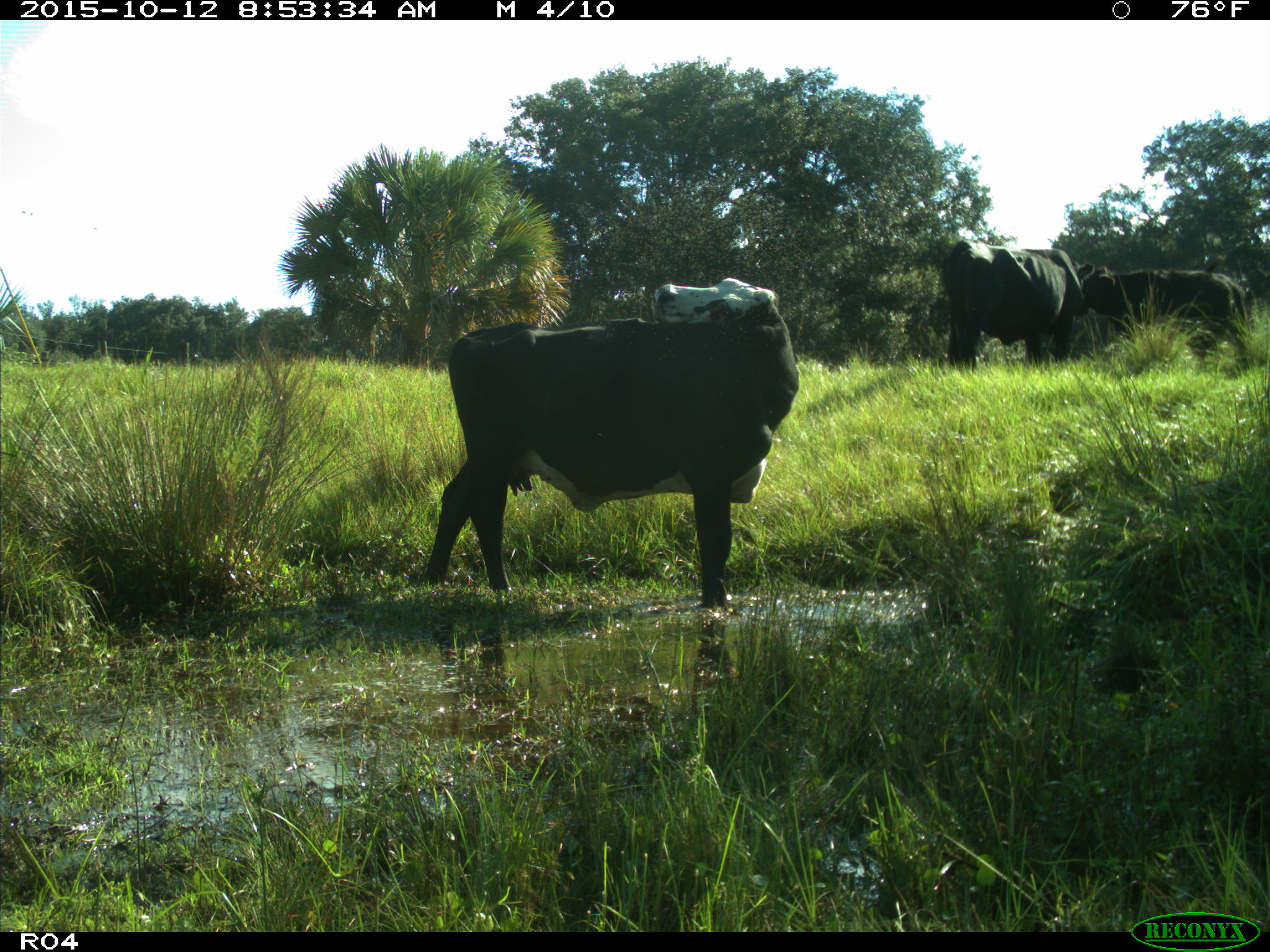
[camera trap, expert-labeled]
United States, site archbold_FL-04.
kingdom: Animalia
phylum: Chordata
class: Mammalia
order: Artiodactyla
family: Bovidae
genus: Bos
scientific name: Bos taurus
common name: domestic cow